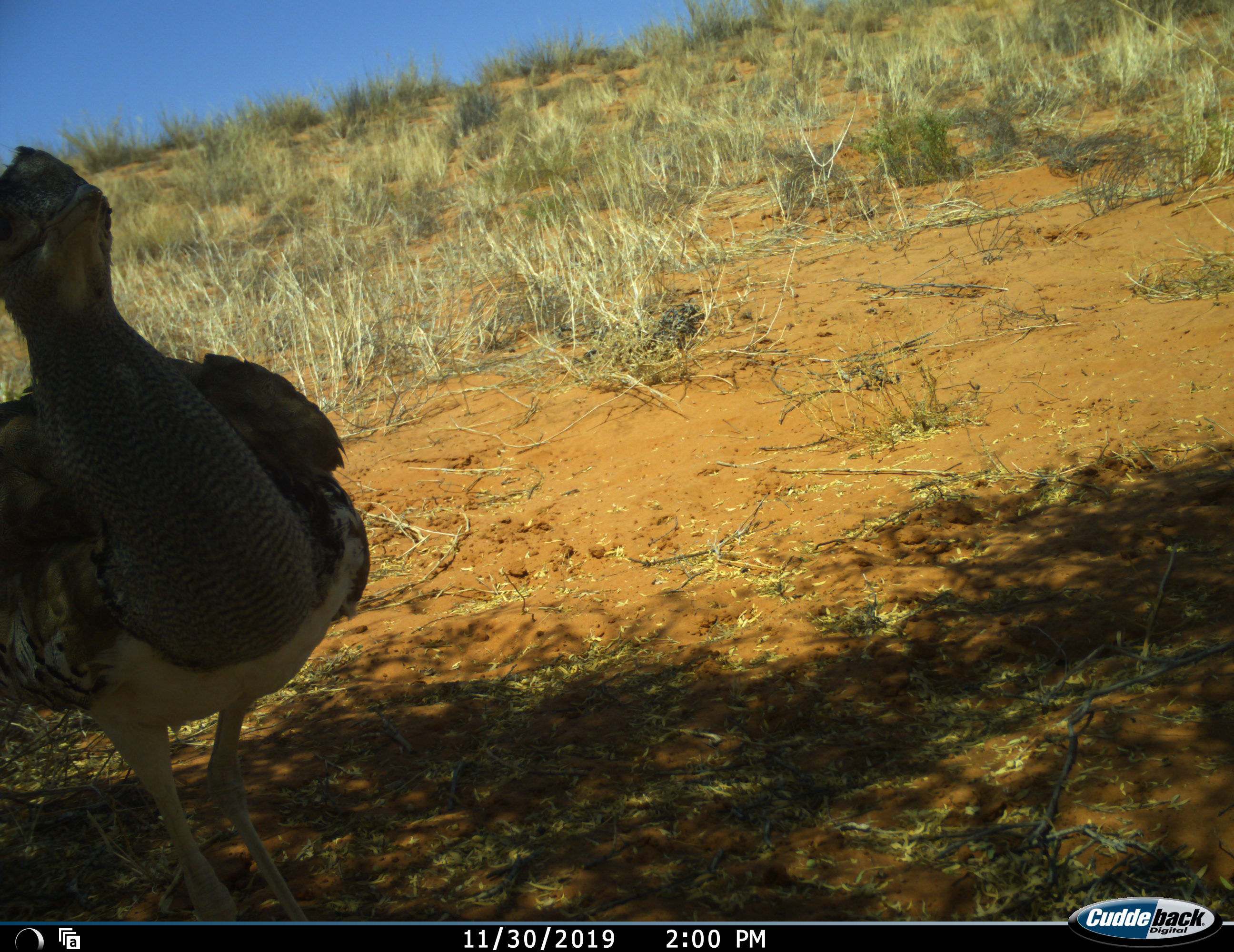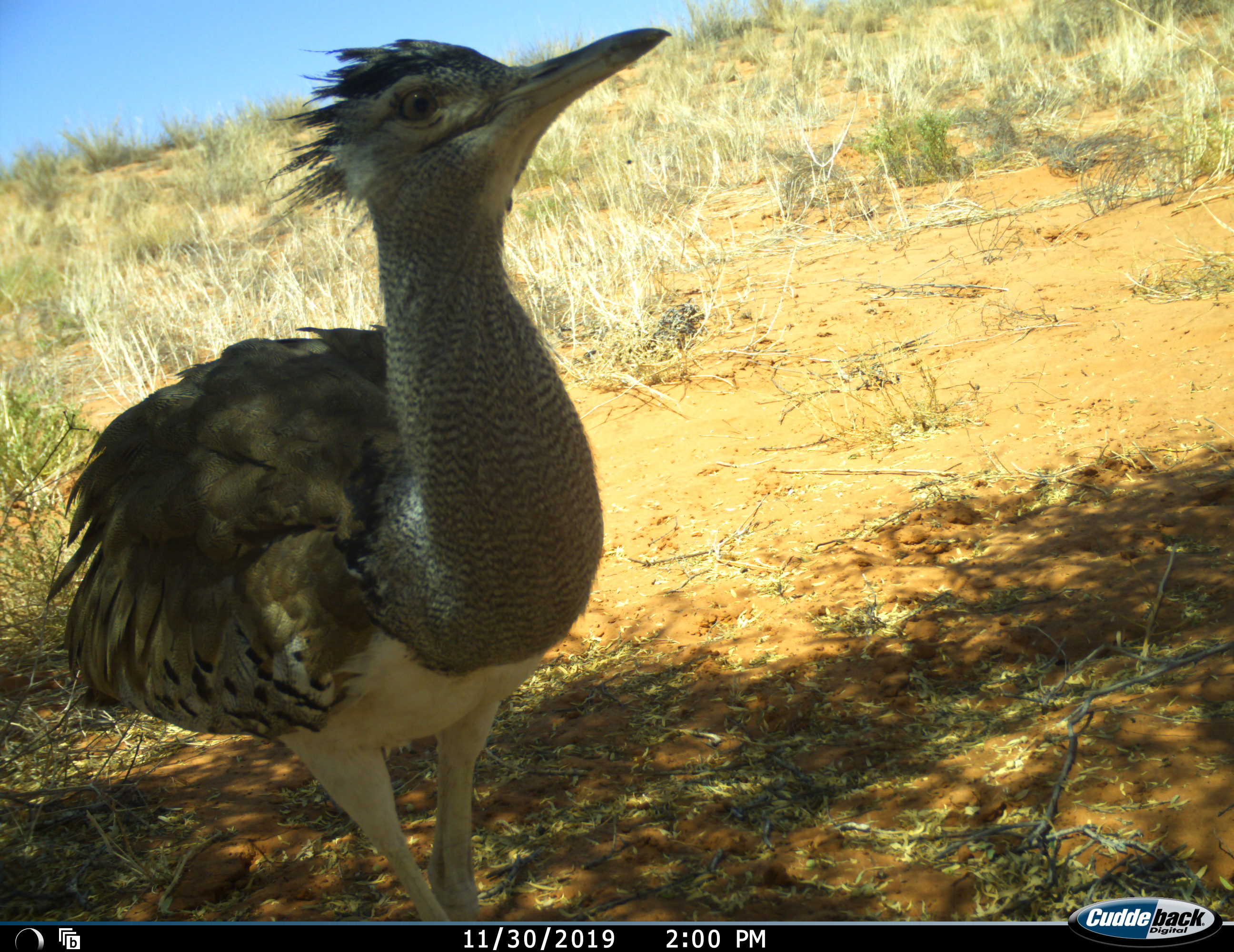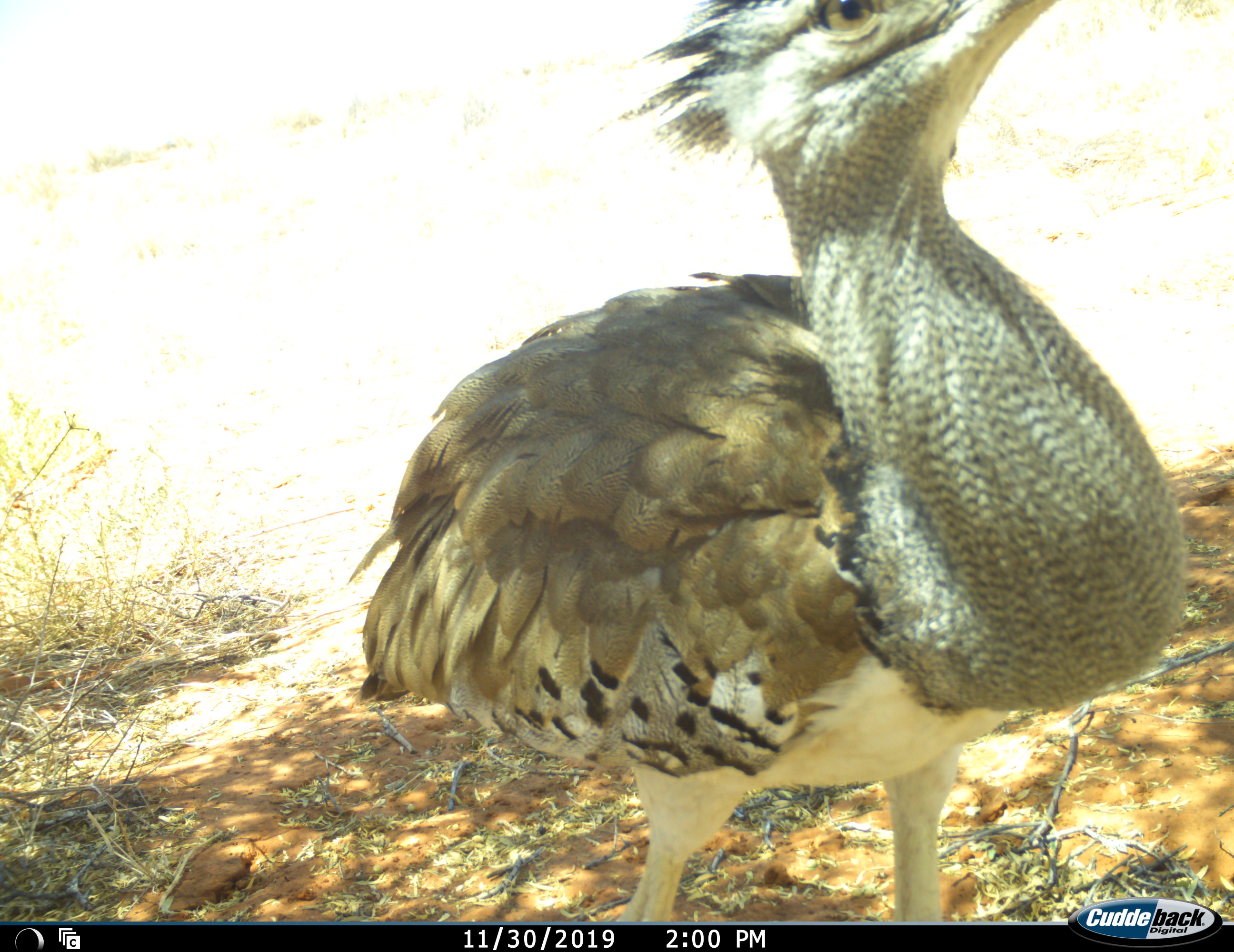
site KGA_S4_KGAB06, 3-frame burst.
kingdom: Animalia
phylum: Chordata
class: Aves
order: Otidiformes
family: Otididae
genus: Ardeotis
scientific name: Ardeotis kori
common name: kori bustard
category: bustardkori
Bustardkori (kori bustard) (Ardeotis kori), count 1. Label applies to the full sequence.